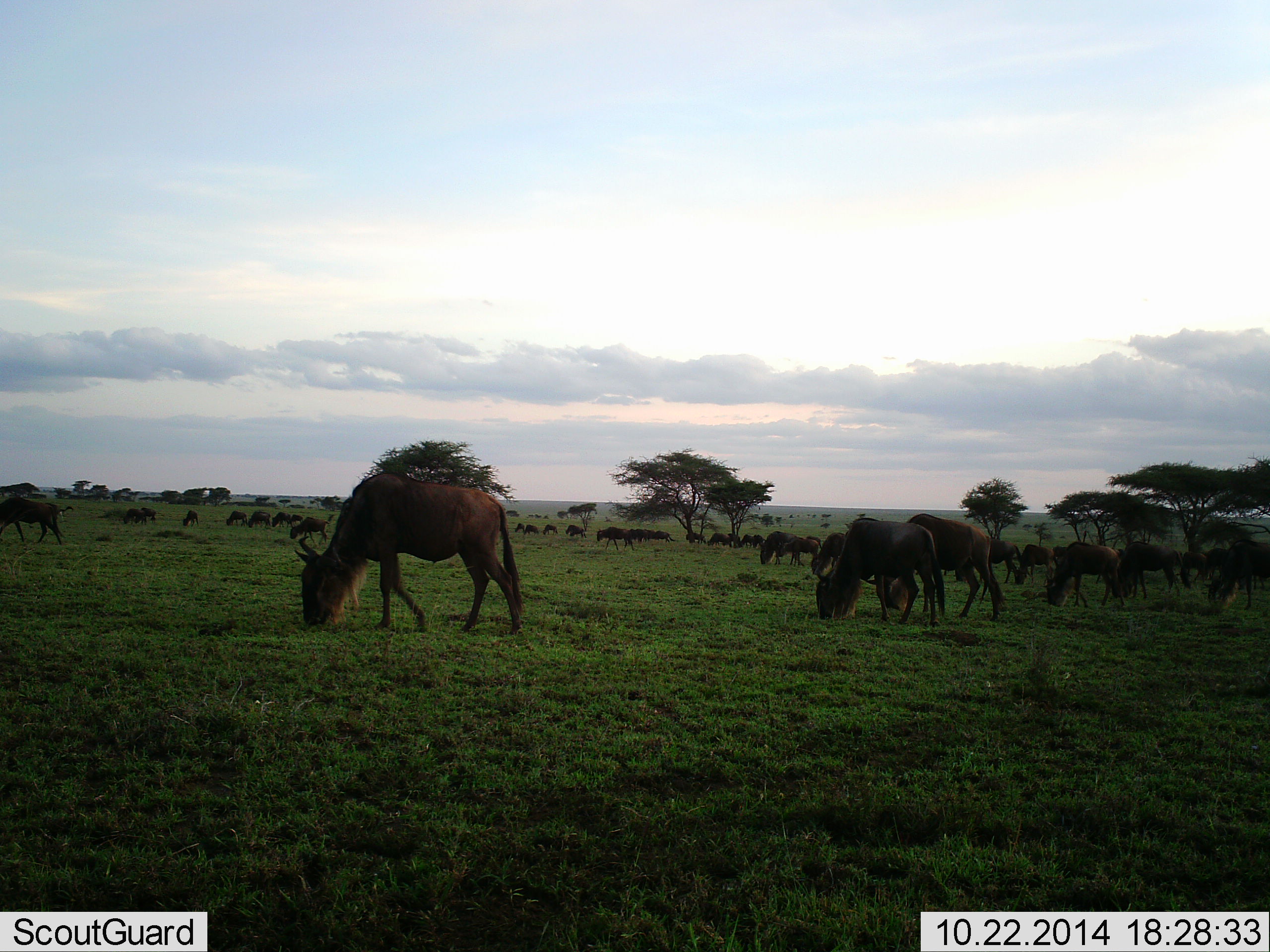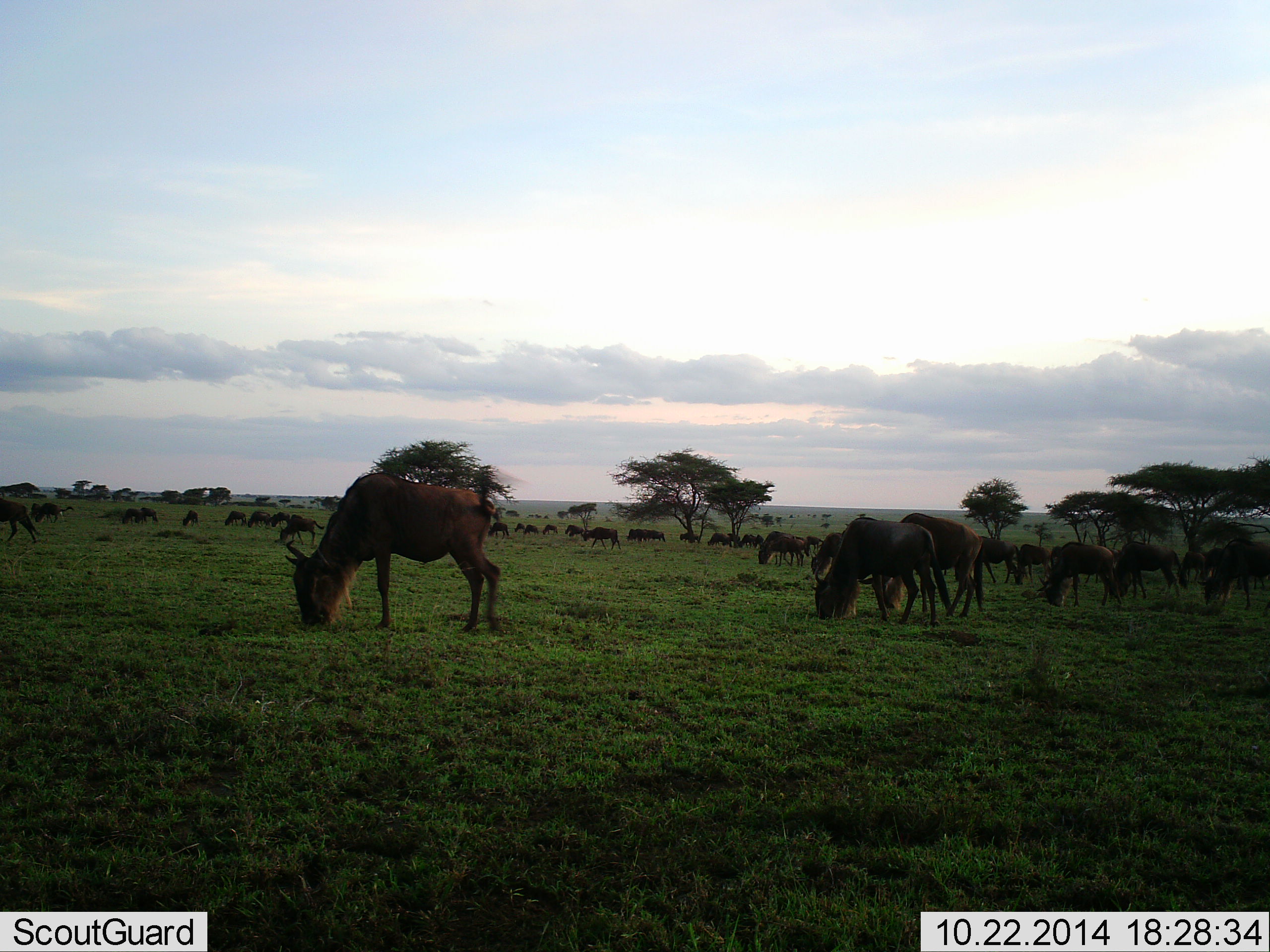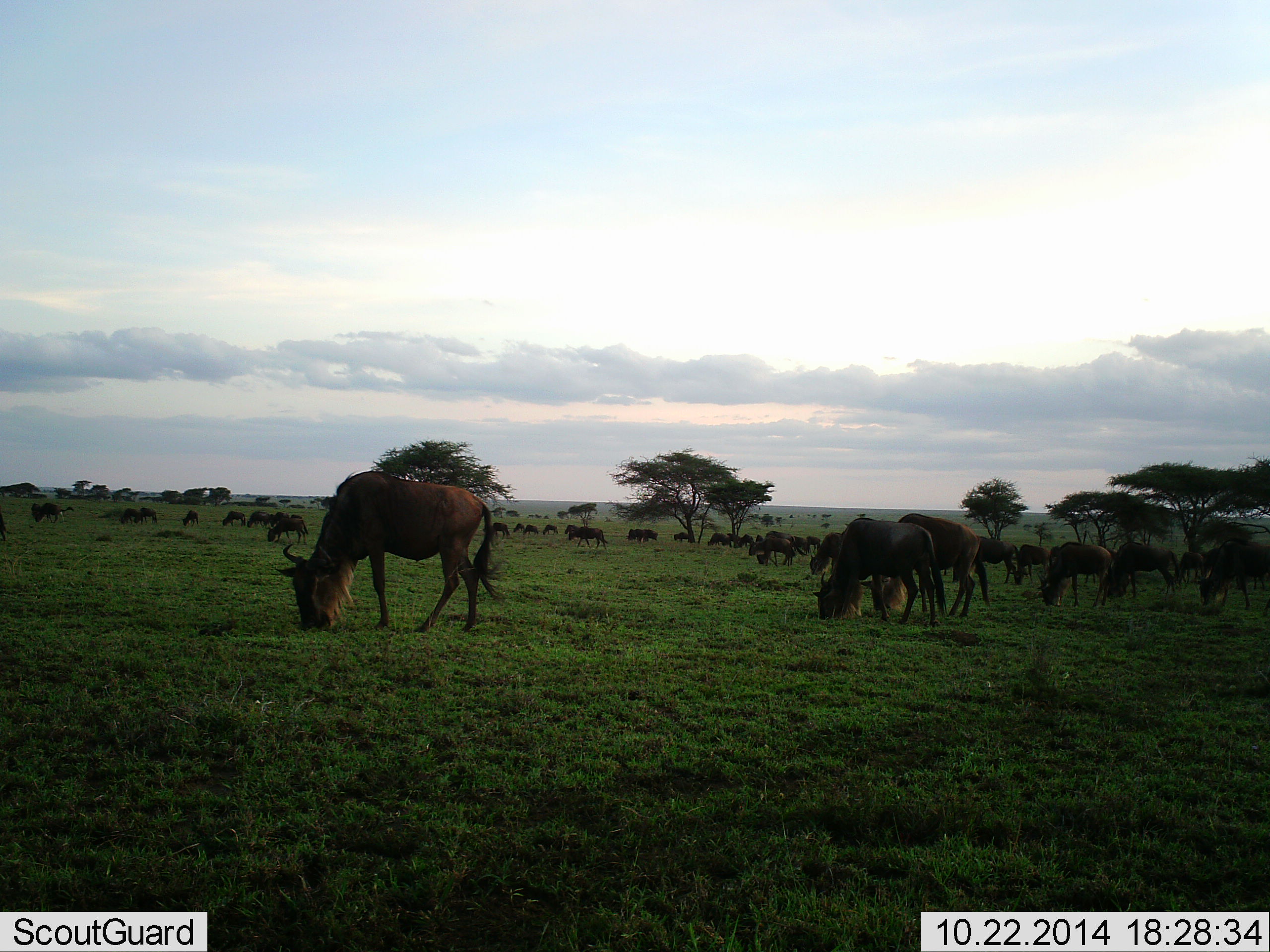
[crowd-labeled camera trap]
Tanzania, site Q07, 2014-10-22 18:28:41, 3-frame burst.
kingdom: Animalia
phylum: Chordata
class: Mammalia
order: Artiodactyla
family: Bovidae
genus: Connochaetes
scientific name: Connochaetes taurinus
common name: blue wildebeest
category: wildebeest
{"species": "wildebeest (blue wildebeest) (Connochaetes taurinus)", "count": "11-50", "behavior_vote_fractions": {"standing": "40%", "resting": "10%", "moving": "20%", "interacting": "10%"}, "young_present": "0%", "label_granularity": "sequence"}